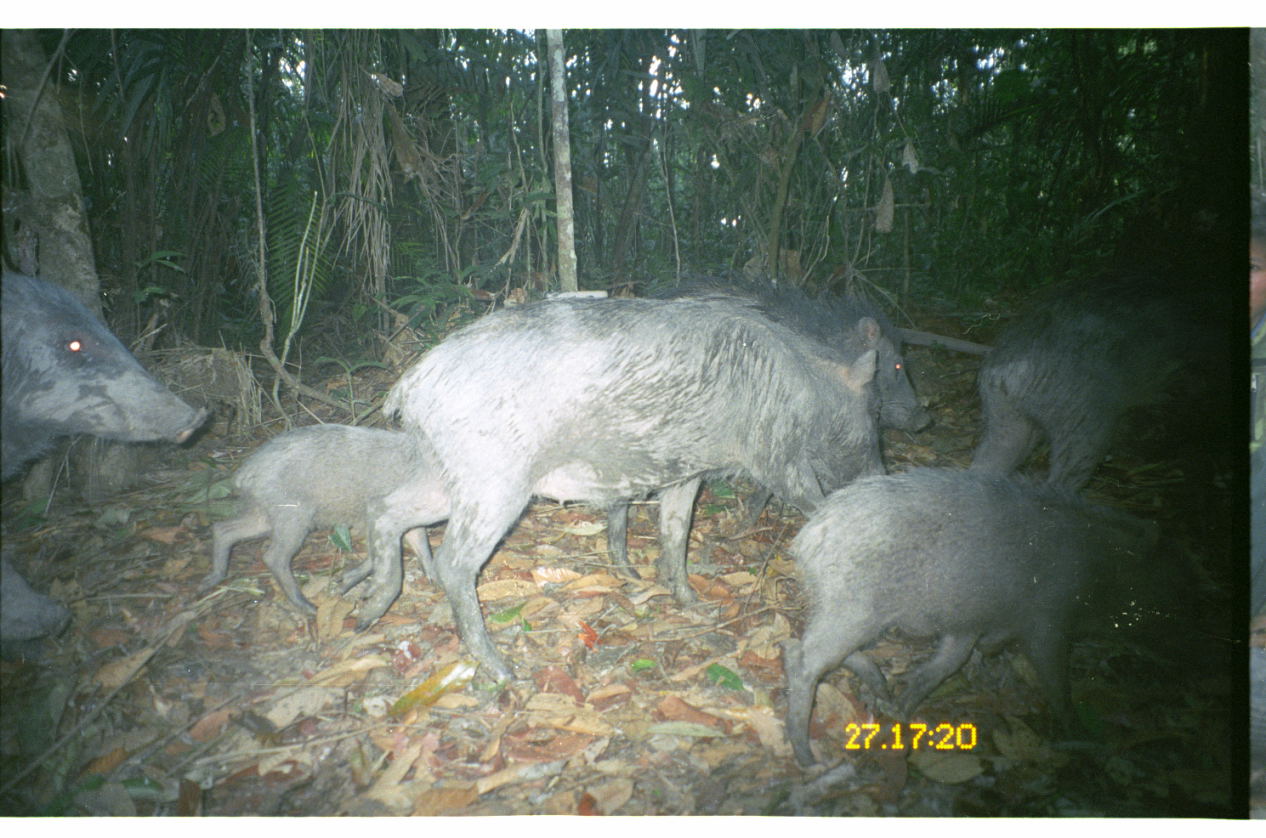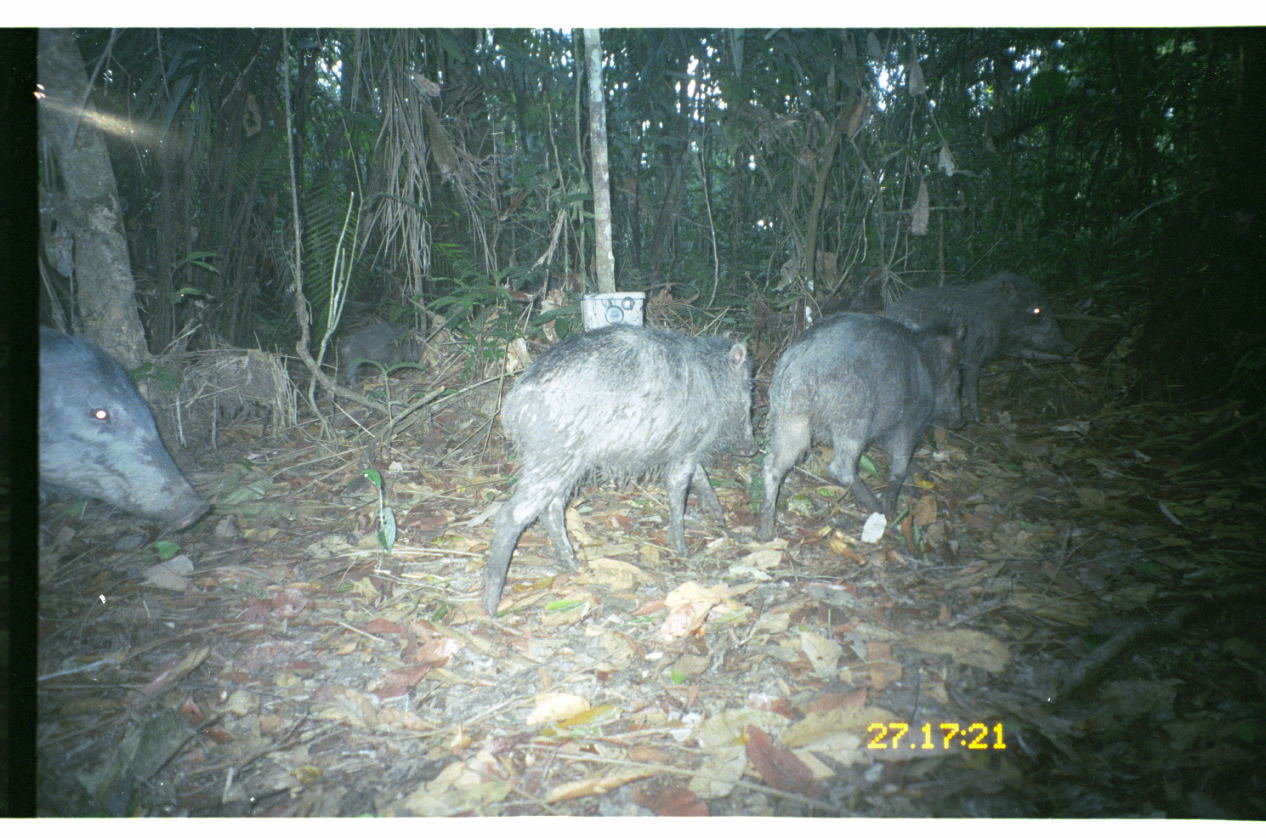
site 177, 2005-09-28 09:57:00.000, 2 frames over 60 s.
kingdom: Animalia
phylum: Chordata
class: Mammalia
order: Artiodactyla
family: Tayassuidae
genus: Tayassu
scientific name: Tayassu pecari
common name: white-lipped peccary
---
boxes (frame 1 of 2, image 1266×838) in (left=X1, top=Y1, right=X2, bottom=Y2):
tayassu pecari: (left=380, top=298, right=894, bottom=683); (left=777, top=461, right=1229, bottom=776); (left=968, top=261, right=1233, bottom=501); (left=629, top=270, right=933, bottom=436); (left=201, top=425, right=434, bottom=615); (left=1, top=269, right=205, bottom=484); (left=0, top=553, right=72, bottom=655)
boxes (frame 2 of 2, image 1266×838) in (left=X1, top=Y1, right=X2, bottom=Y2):
tayassu pecari: (left=476, top=318, right=759, bottom=615); (left=758, top=305, right=964, bottom=539); (left=35, top=322, right=214, bottom=534); (left=871, top=264, right=1083, bottom=424); (left=341, top=320, right=426, bottom=391)